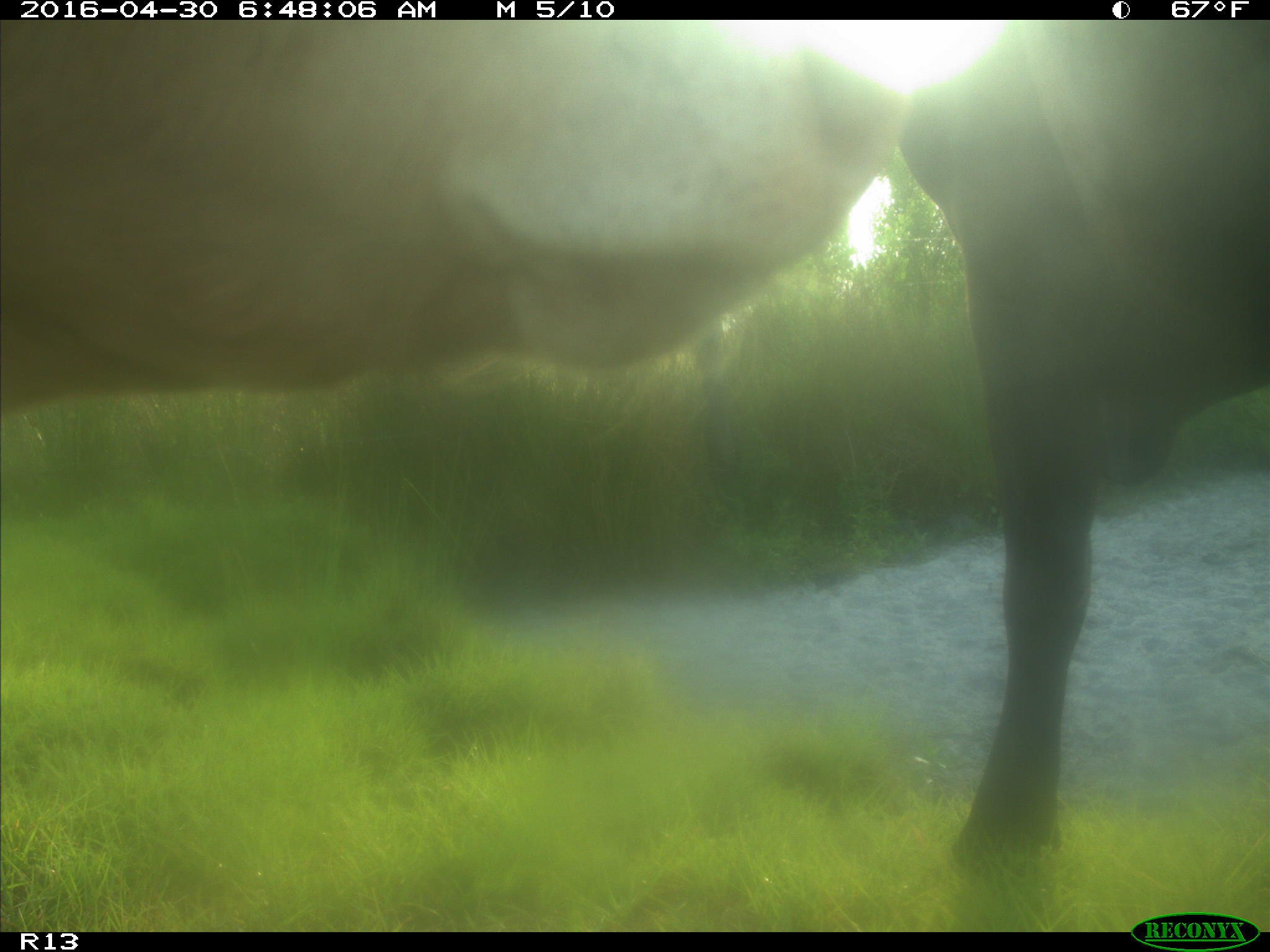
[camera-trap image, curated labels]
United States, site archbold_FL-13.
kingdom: Animalia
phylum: Chordata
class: Mammalia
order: Artiodactyla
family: Bovidae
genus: Bos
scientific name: Bos taurus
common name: domestic cow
Bos taurus (domestic cow).